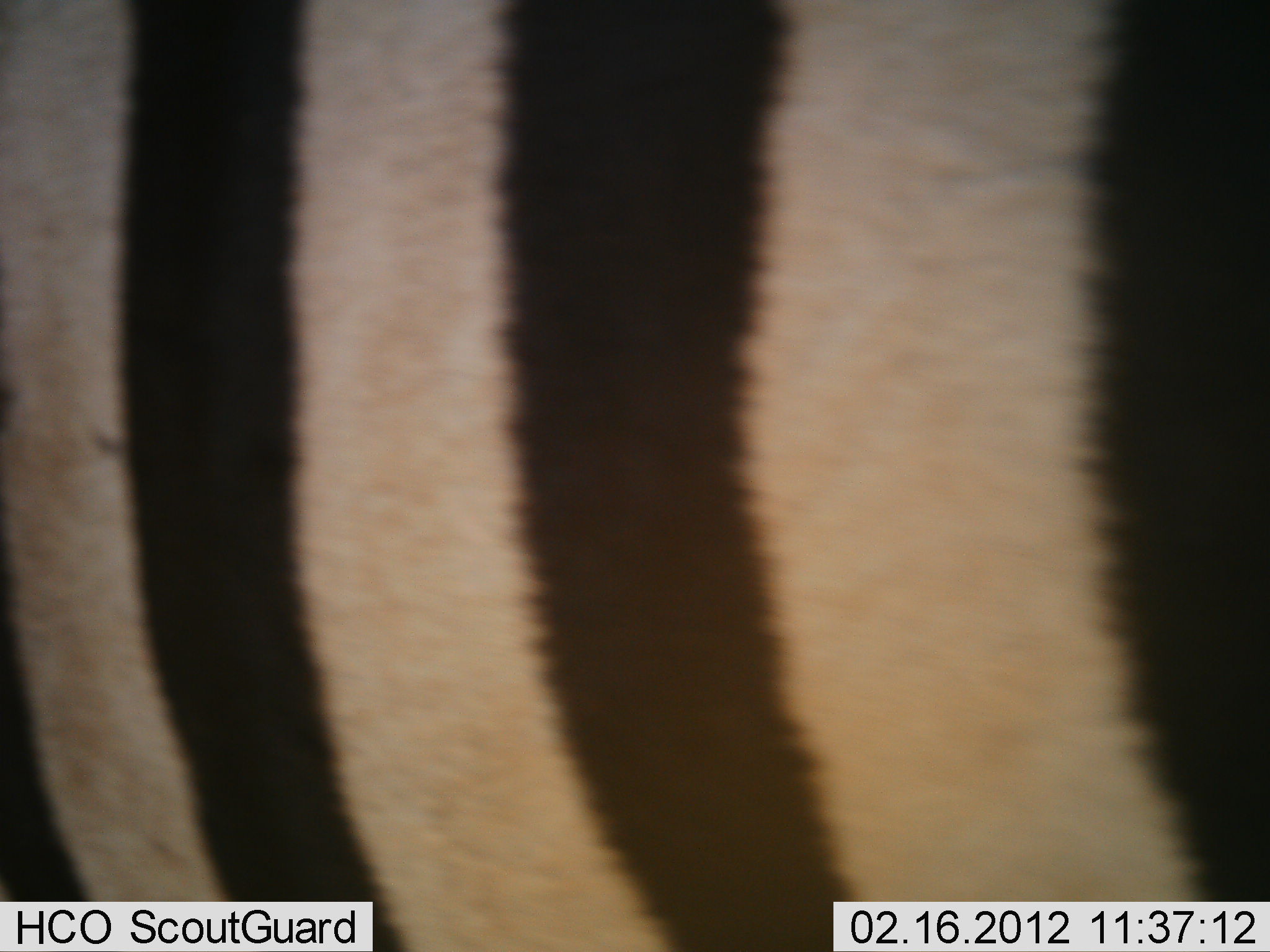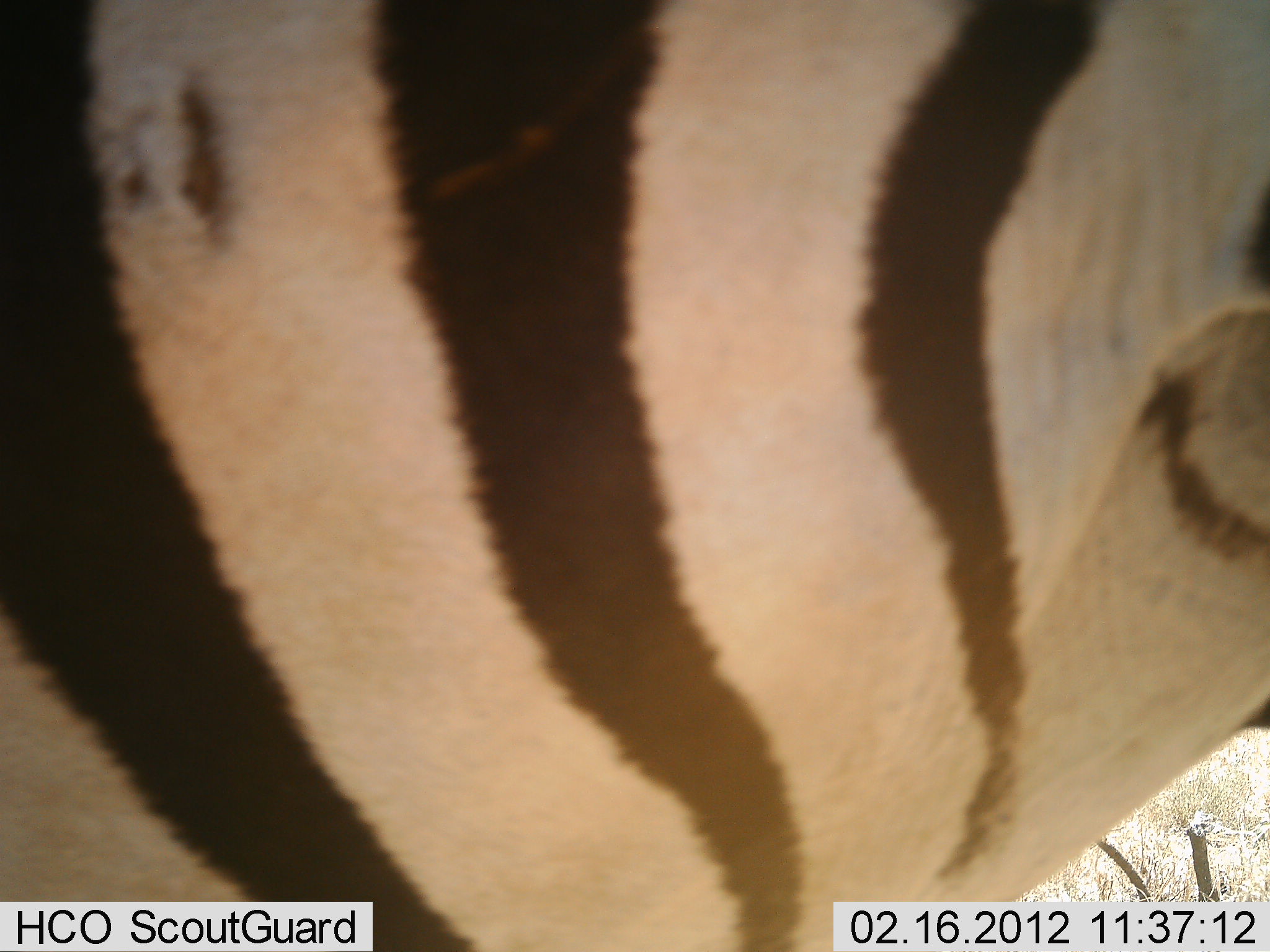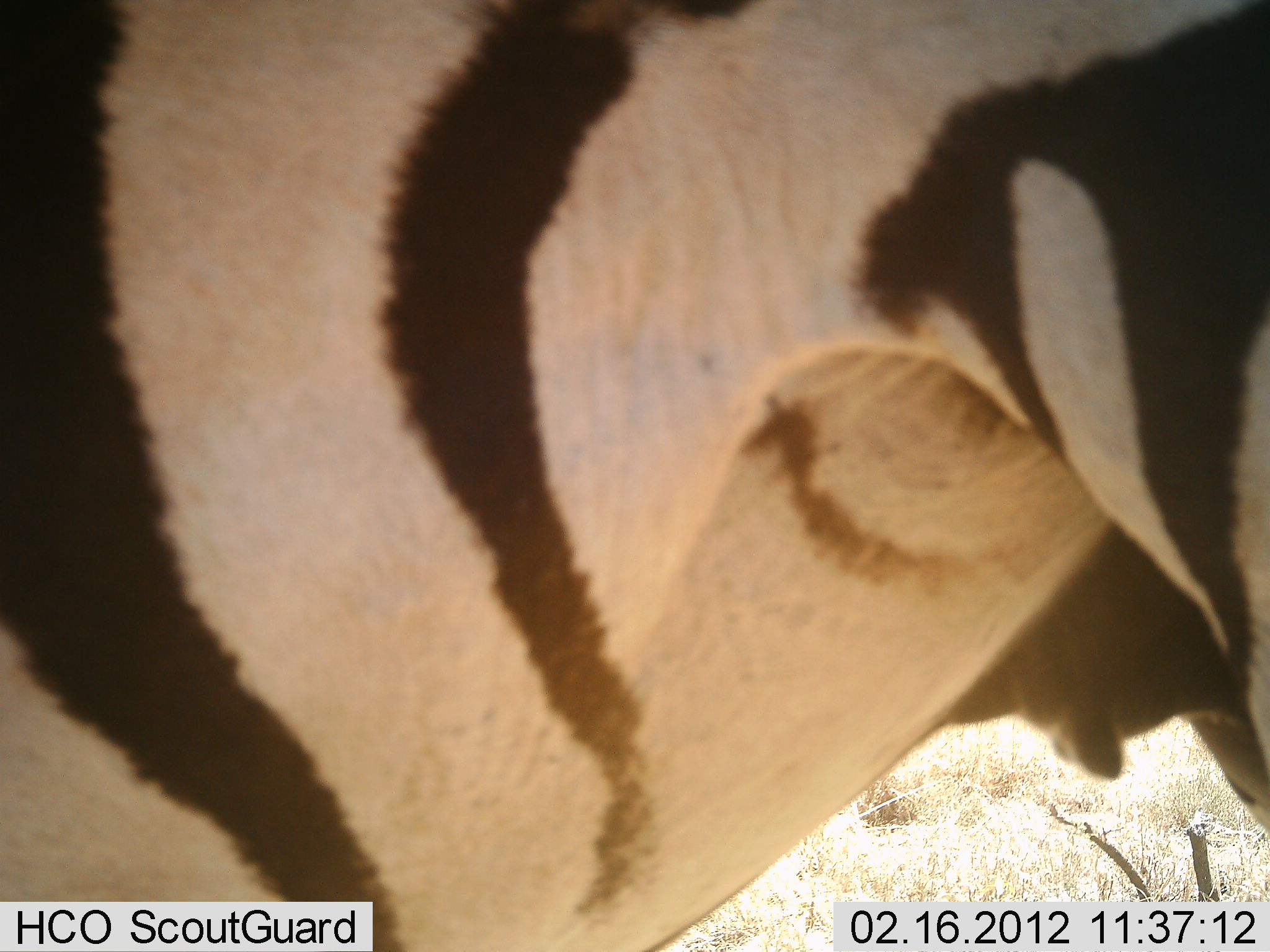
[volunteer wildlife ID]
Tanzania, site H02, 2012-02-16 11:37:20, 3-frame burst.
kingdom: Animalia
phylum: Chordata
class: Mammalia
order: Perissodactyla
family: Equidae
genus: Equus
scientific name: Equus quagga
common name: plains zebra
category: zebra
Zebra (plains zebra) (Equus quagga), count 1. Behavior (volunteer vote fractions): standing 56%, resting 0%, moving 39%, interacting 0%. Young present (vote fraction): 0%. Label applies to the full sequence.